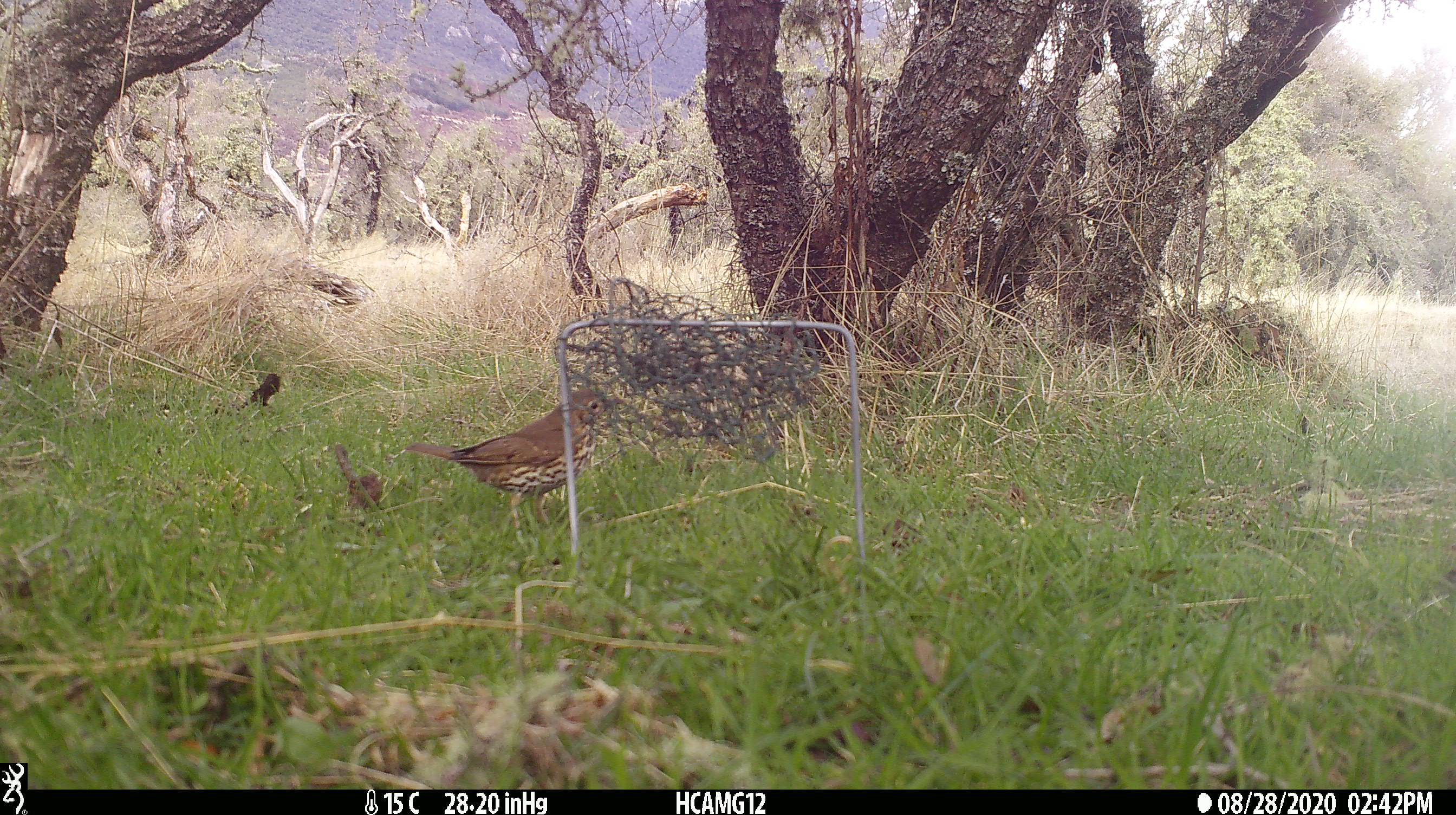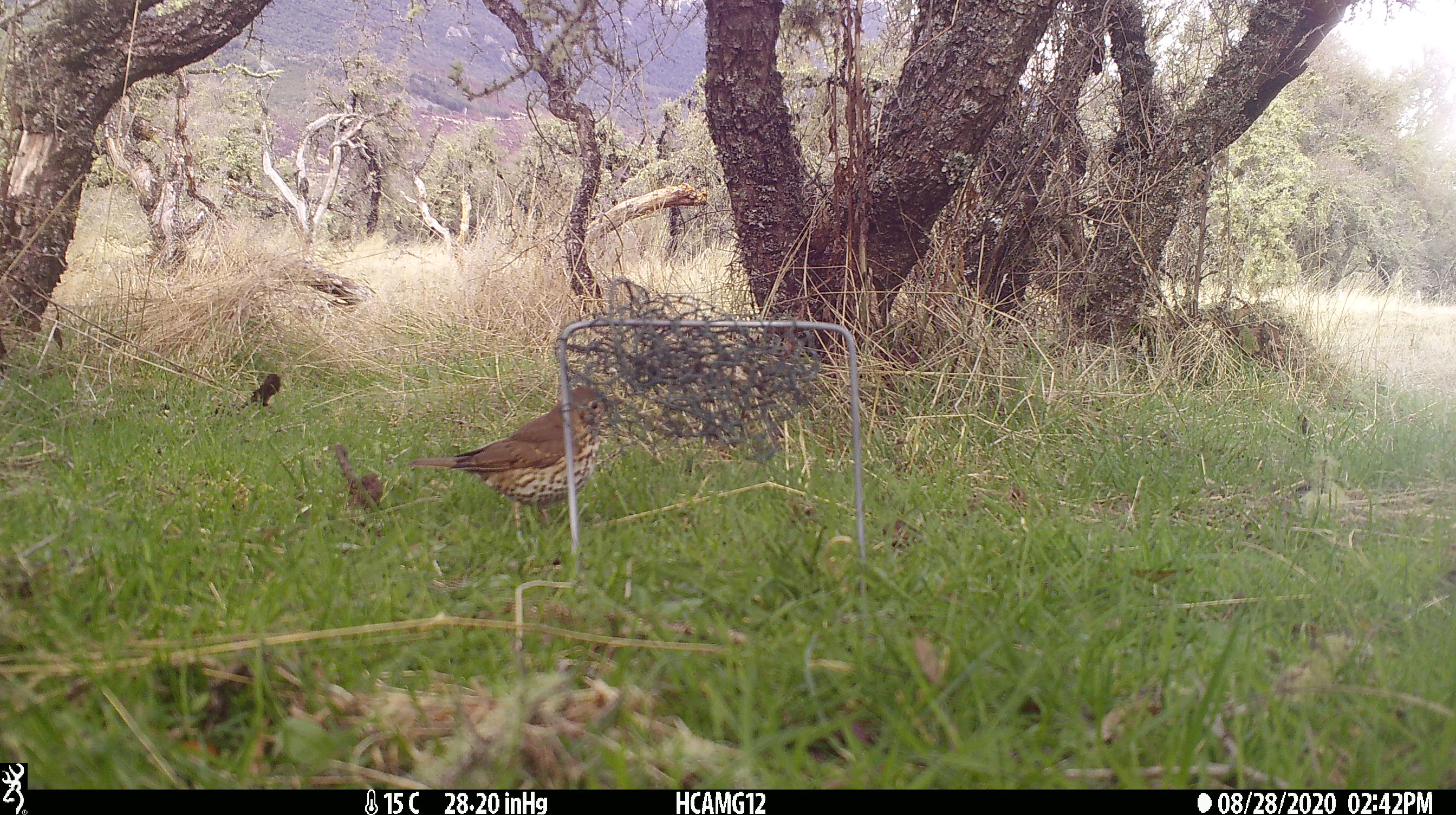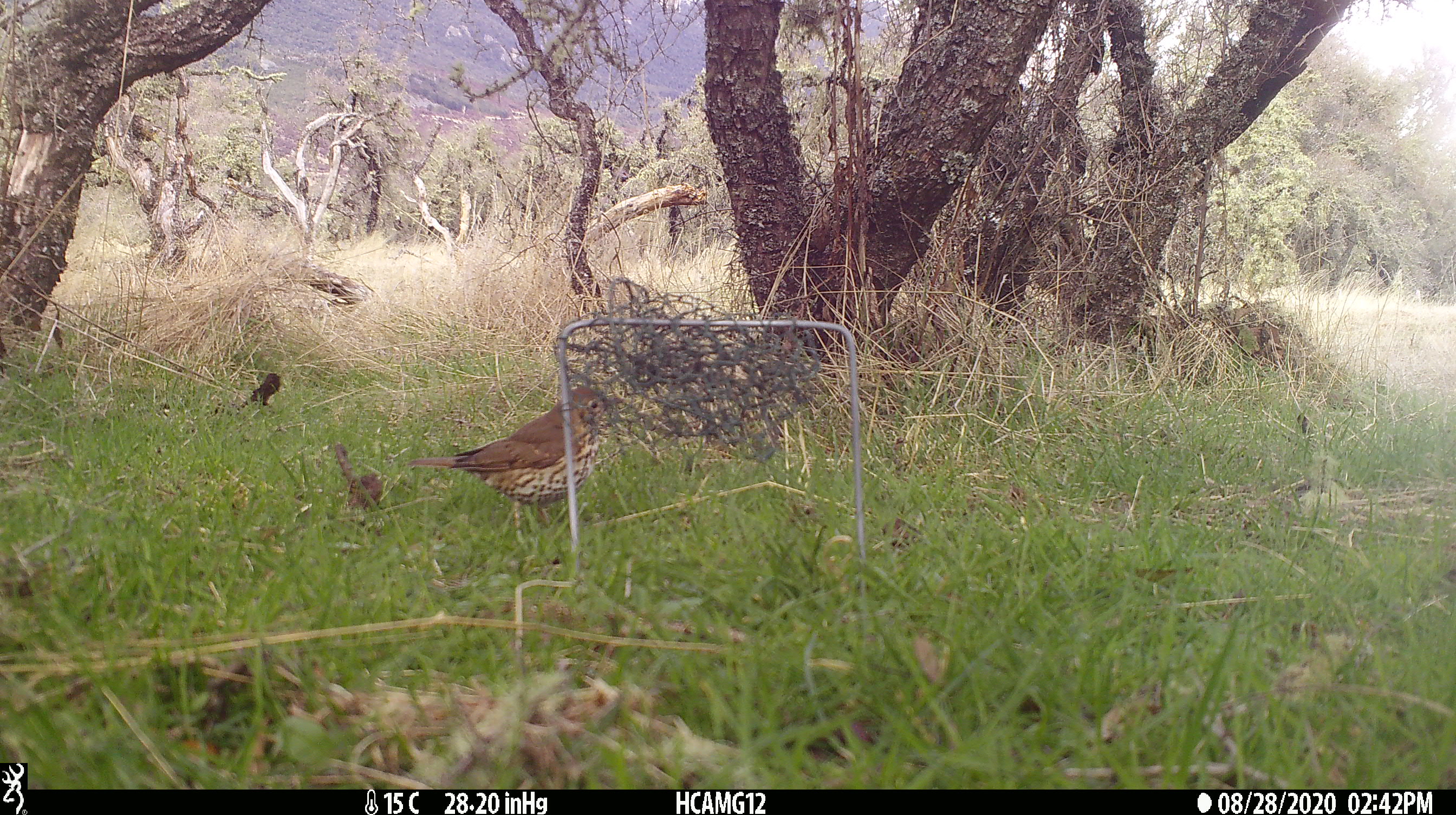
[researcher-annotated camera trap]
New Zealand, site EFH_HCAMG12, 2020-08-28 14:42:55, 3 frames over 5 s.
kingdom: Animalia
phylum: Chordata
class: Aves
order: Passeriformes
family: Turdidae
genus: Turdus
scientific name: Turdus philomelos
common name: song thrush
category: thrush